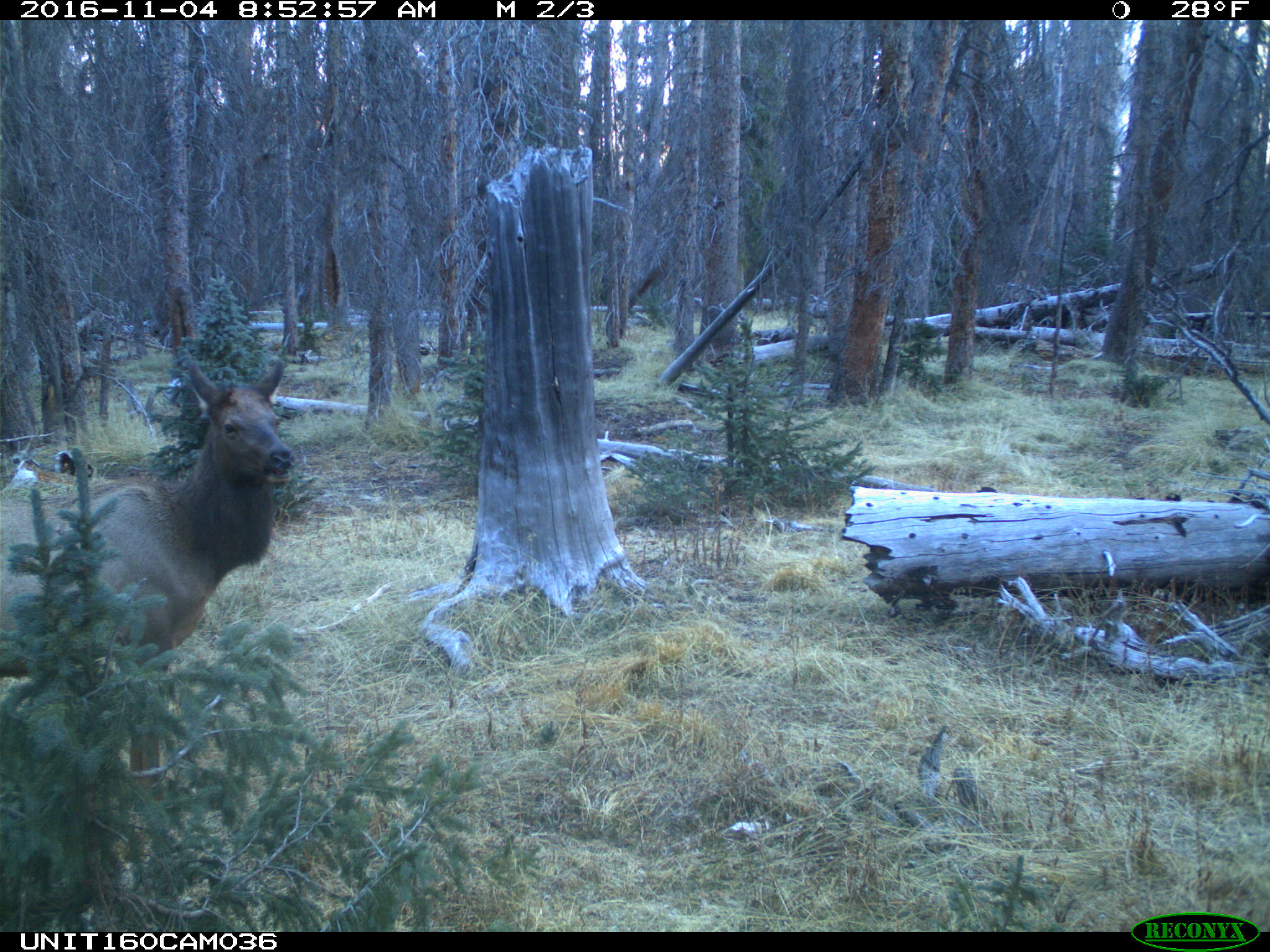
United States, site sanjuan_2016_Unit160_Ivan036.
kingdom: Animalia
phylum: Chordata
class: Mammalia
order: Artiodactyla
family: Cervidae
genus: Cervus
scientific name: Cervus elaphus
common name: red deer